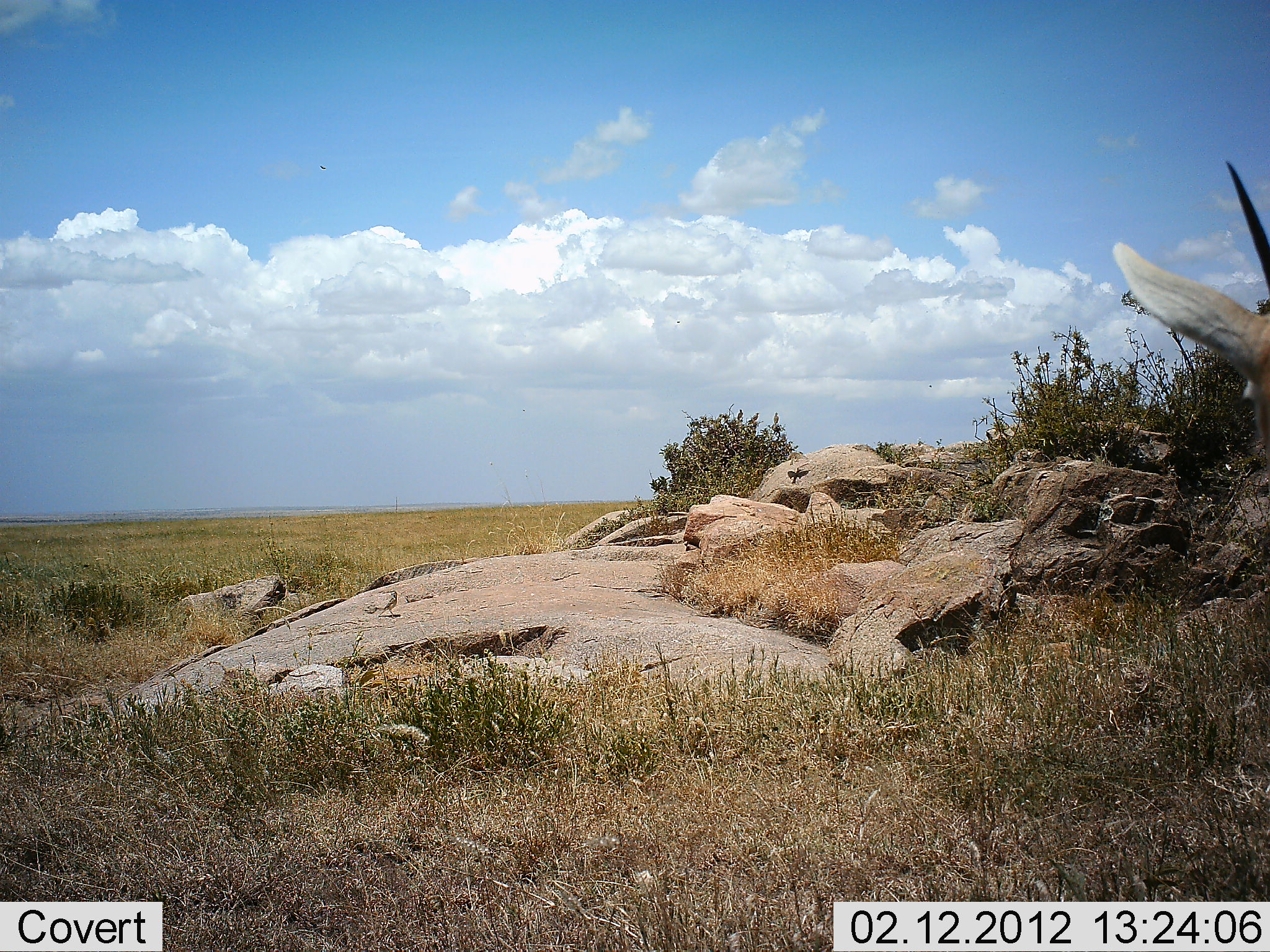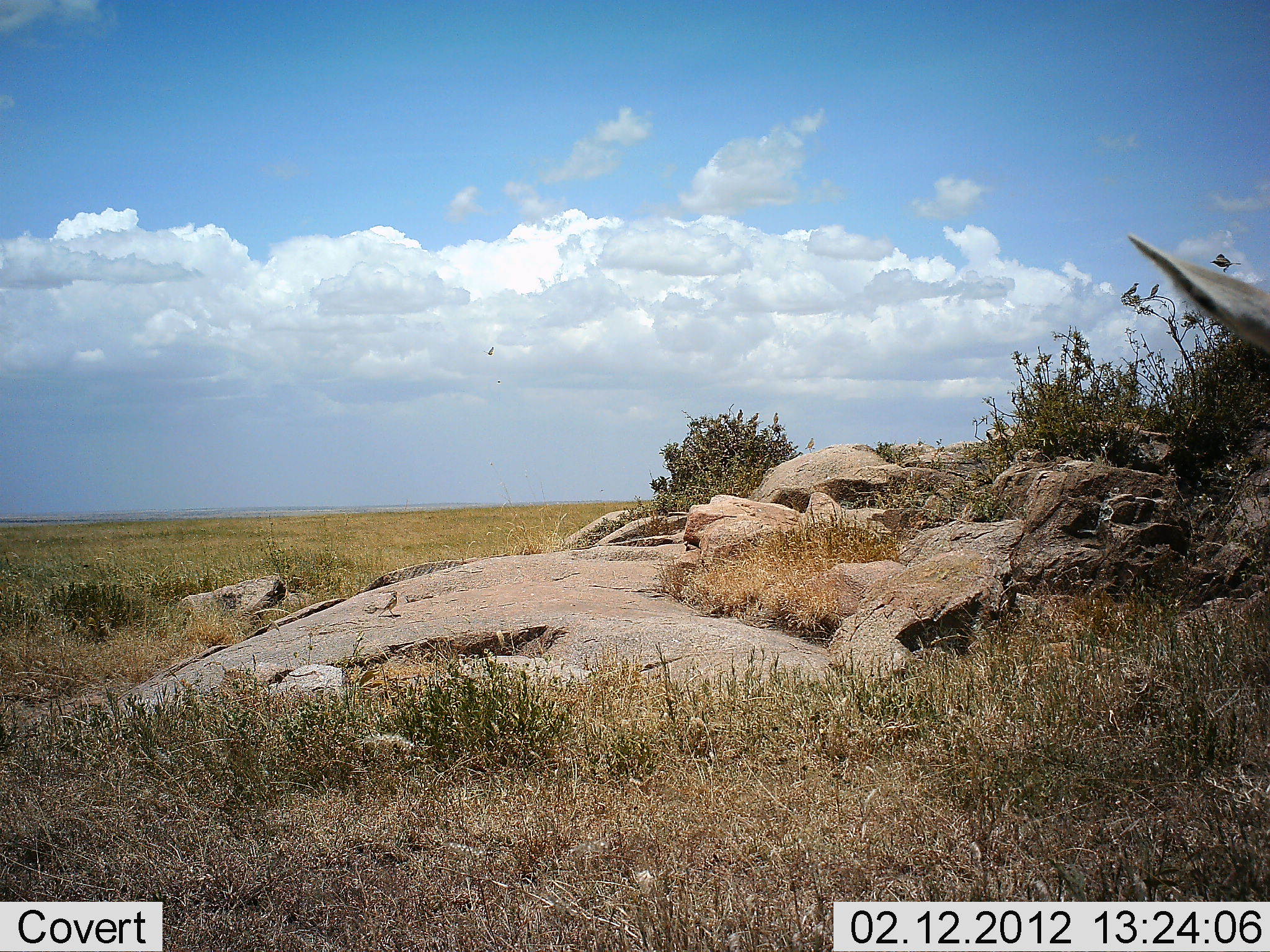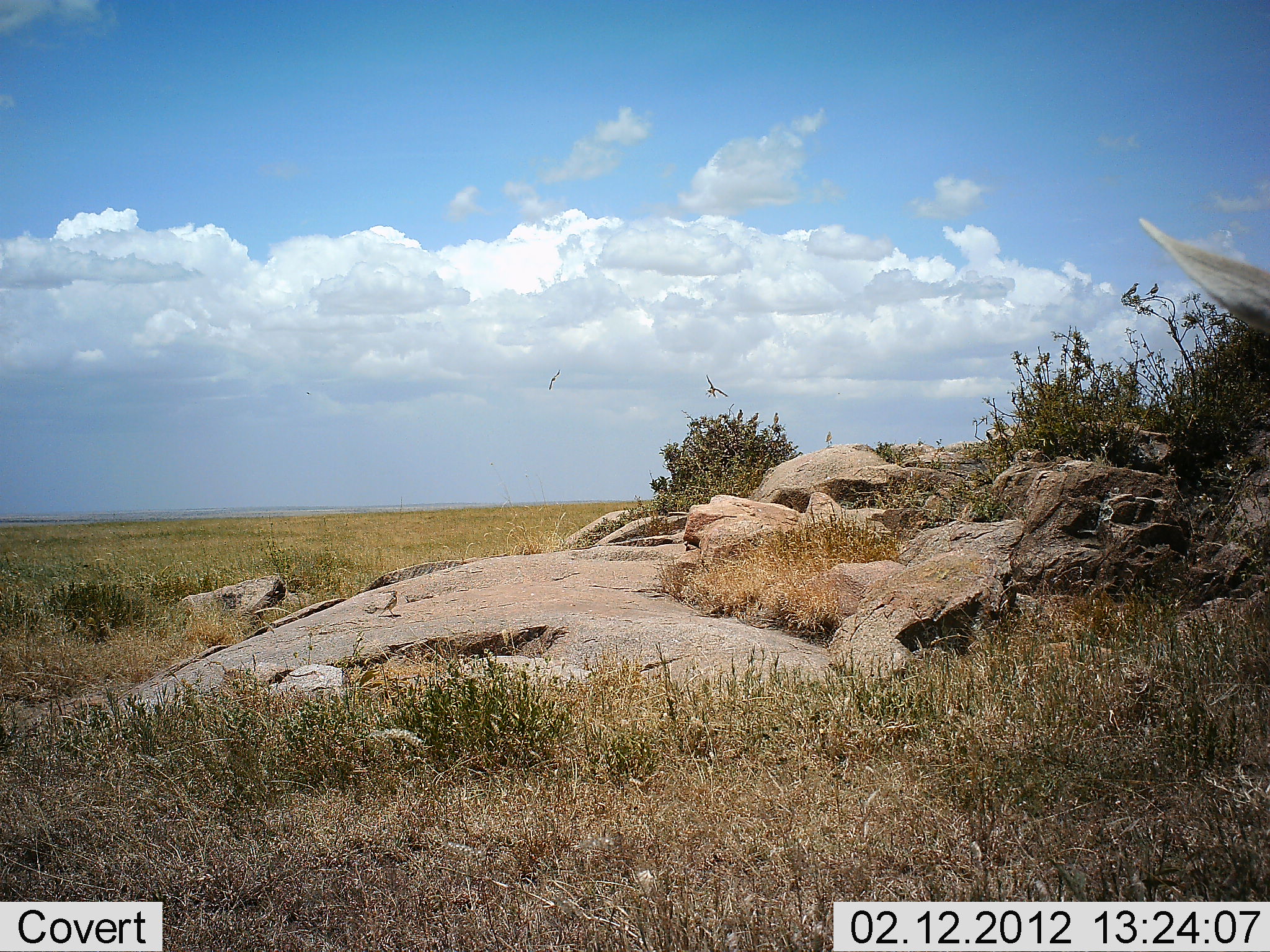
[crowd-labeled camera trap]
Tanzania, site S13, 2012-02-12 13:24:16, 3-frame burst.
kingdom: Animalia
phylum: Chordata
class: Aves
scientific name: Aves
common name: bird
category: otherbird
Otherbird (bird) (Aves), count 3. Behavior (volunteer vote fractions): standing 55%, resting 9%, moving 91%, interacting 0%. Young present (vote fraction): 0%. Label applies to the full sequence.